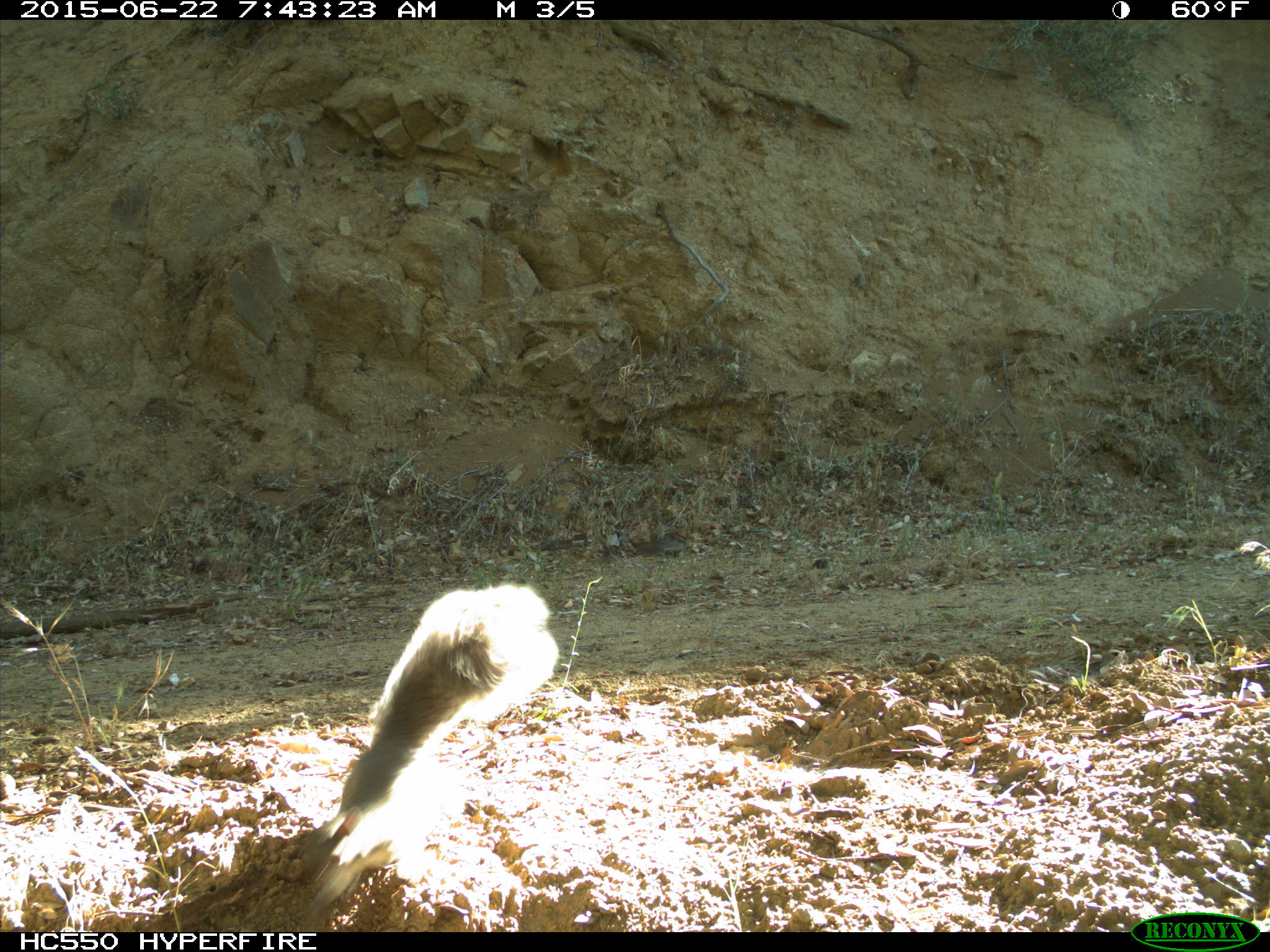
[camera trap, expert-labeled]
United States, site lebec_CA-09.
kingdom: Animalia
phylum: Chordata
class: Mammalia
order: Rodentia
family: Sciuridae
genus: Sciurus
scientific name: Sciurus carolinensis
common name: eastern gray squirrel